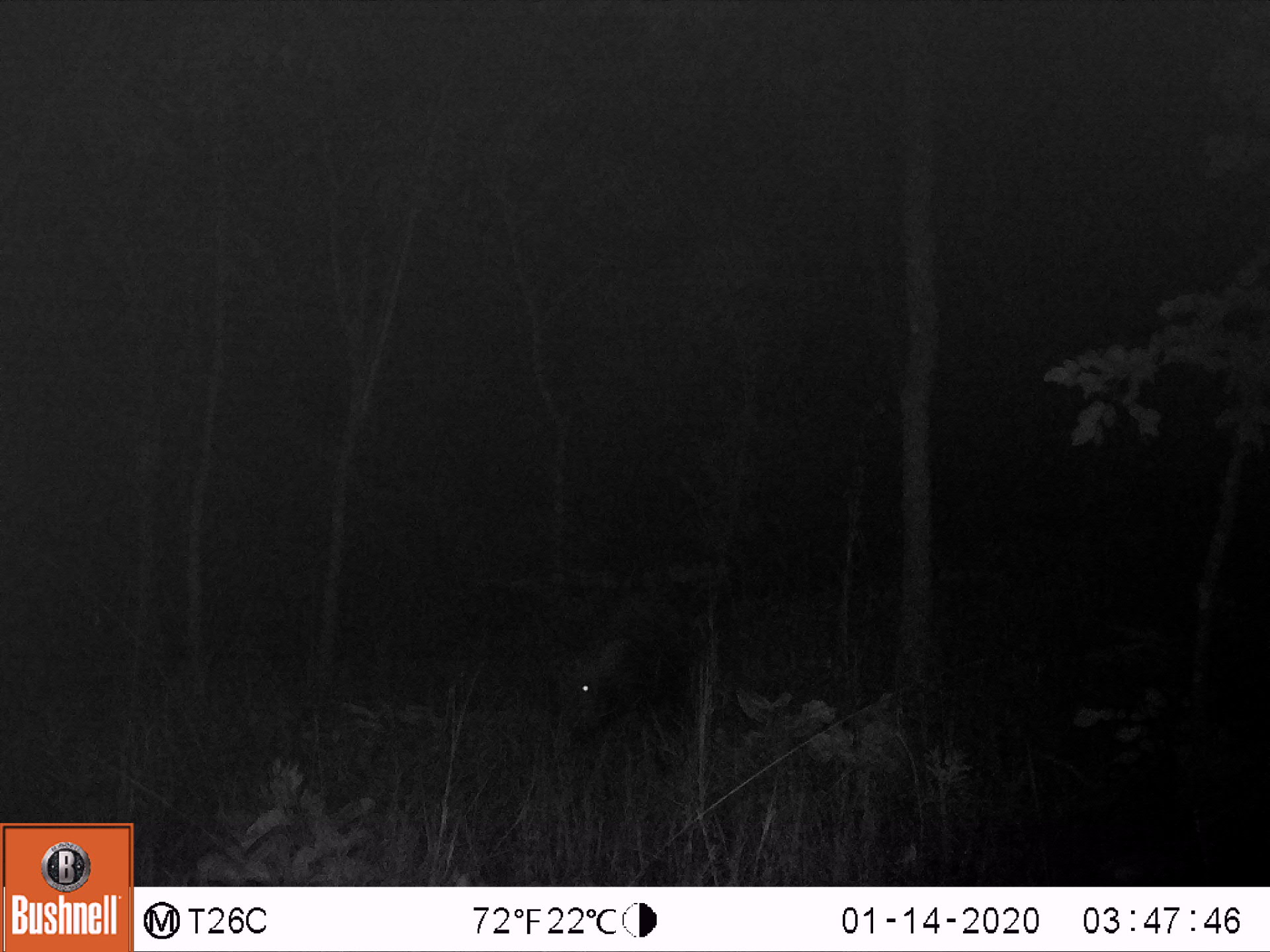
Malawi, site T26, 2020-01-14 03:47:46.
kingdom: Animalia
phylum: Chordata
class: Mammalia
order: Artiodactyla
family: Suidae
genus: Potamochoerus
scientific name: Potamochoerus larvatus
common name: bushpig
Bushpig (Potamochoerus larvatus), count 1.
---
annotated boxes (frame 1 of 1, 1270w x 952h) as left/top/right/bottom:
bushpig: 548/583/691/765